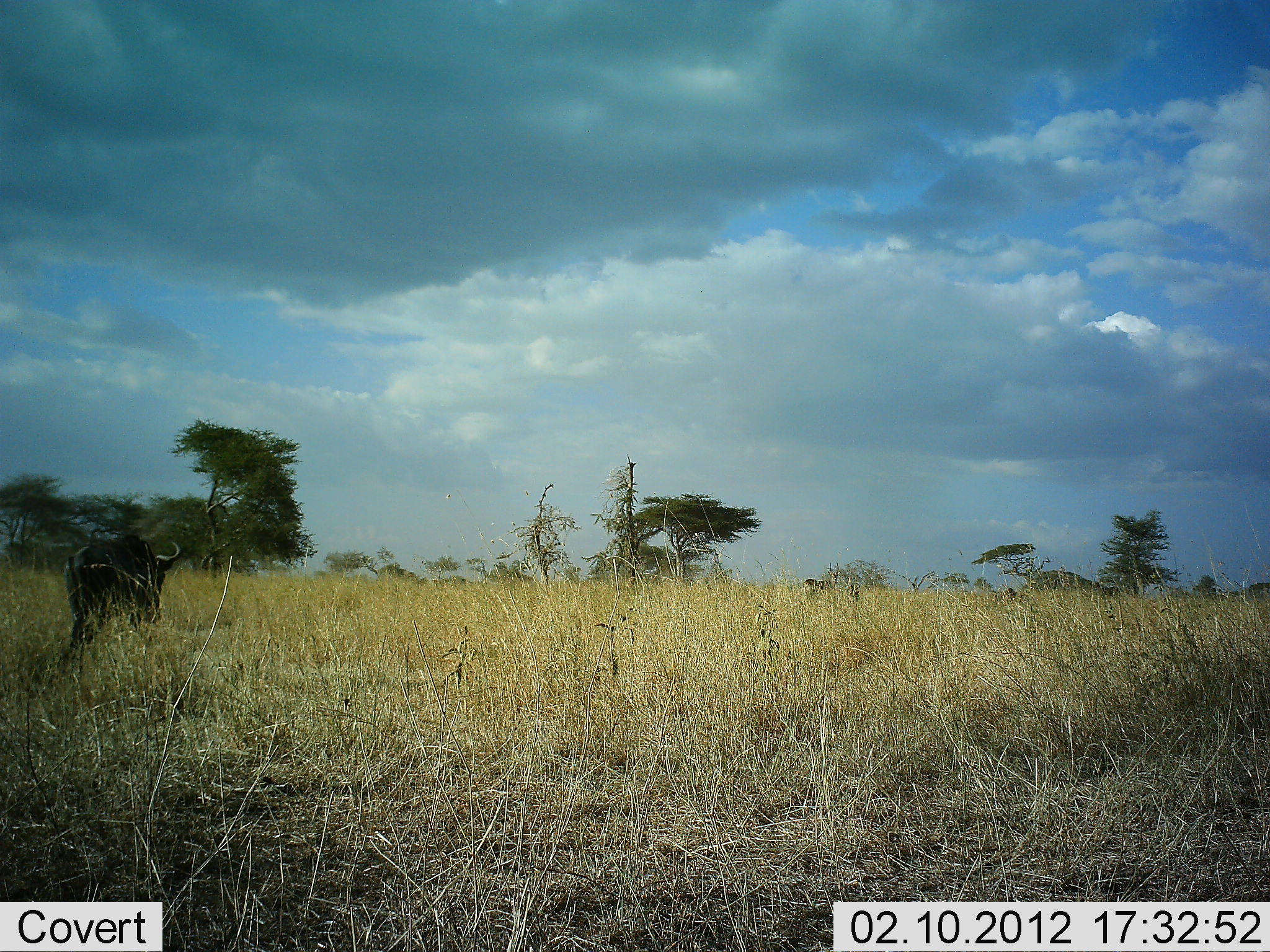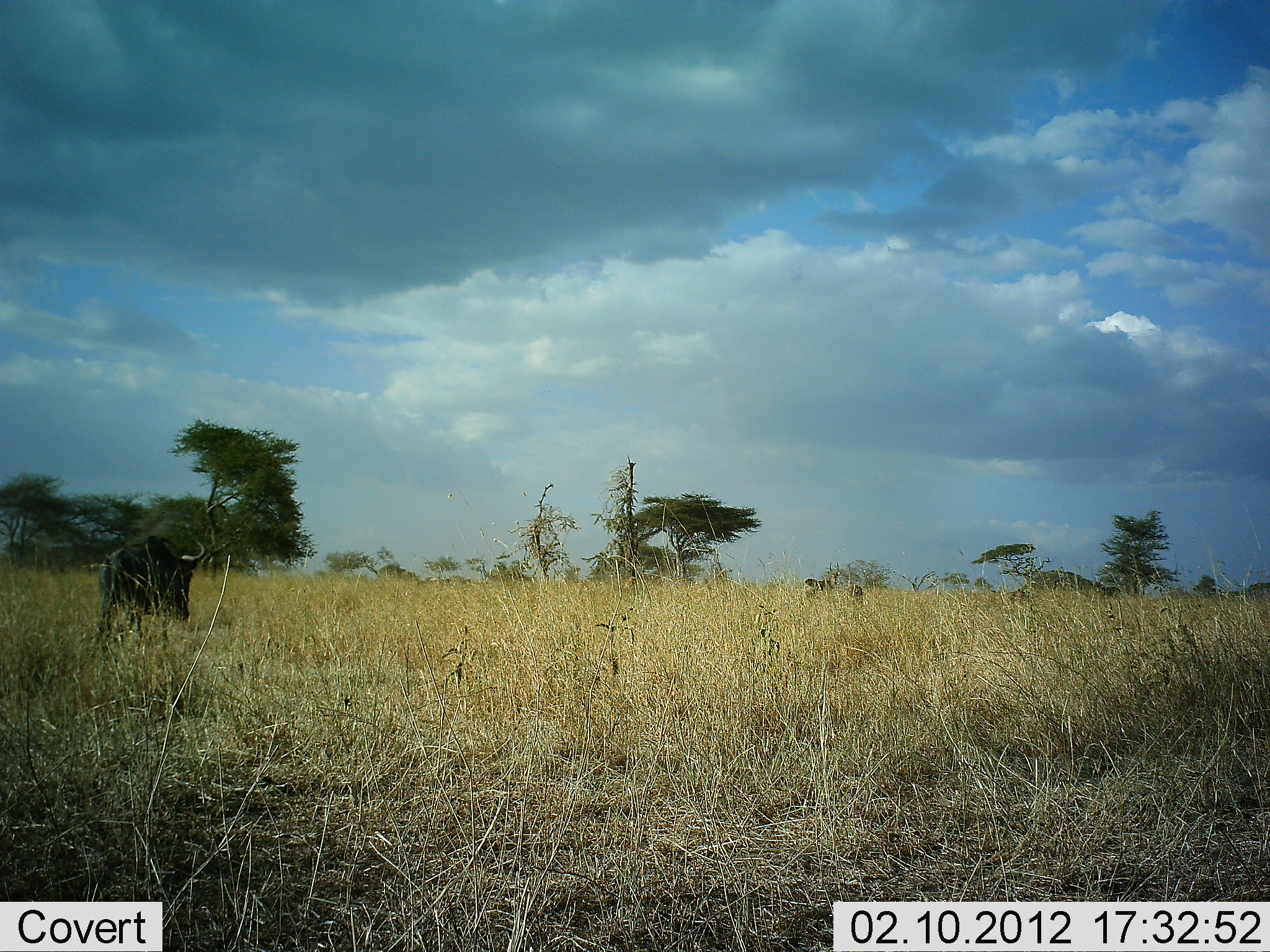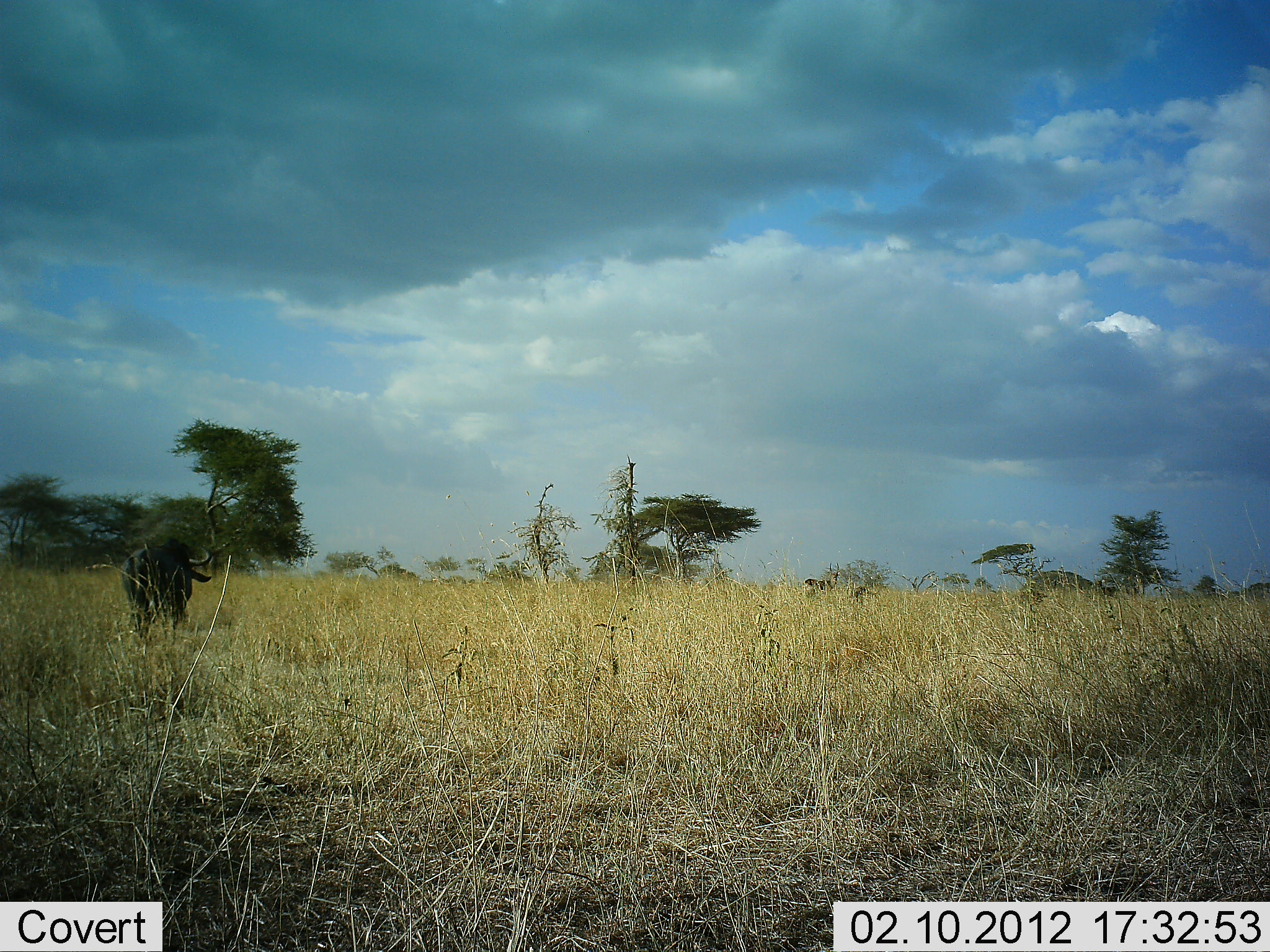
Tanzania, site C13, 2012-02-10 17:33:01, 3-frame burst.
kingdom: Animalia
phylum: Chordata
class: Mammalia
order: Artiodactyla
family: Bovidae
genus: Connochaetes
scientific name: Connochaetes taurinus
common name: blue wildebeest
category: wildebeest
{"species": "wildebeest (blue wildebeest) (Connochaetes taurinus)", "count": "3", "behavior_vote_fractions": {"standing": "28%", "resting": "11%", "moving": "78%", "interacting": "0%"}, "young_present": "6%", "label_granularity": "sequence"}